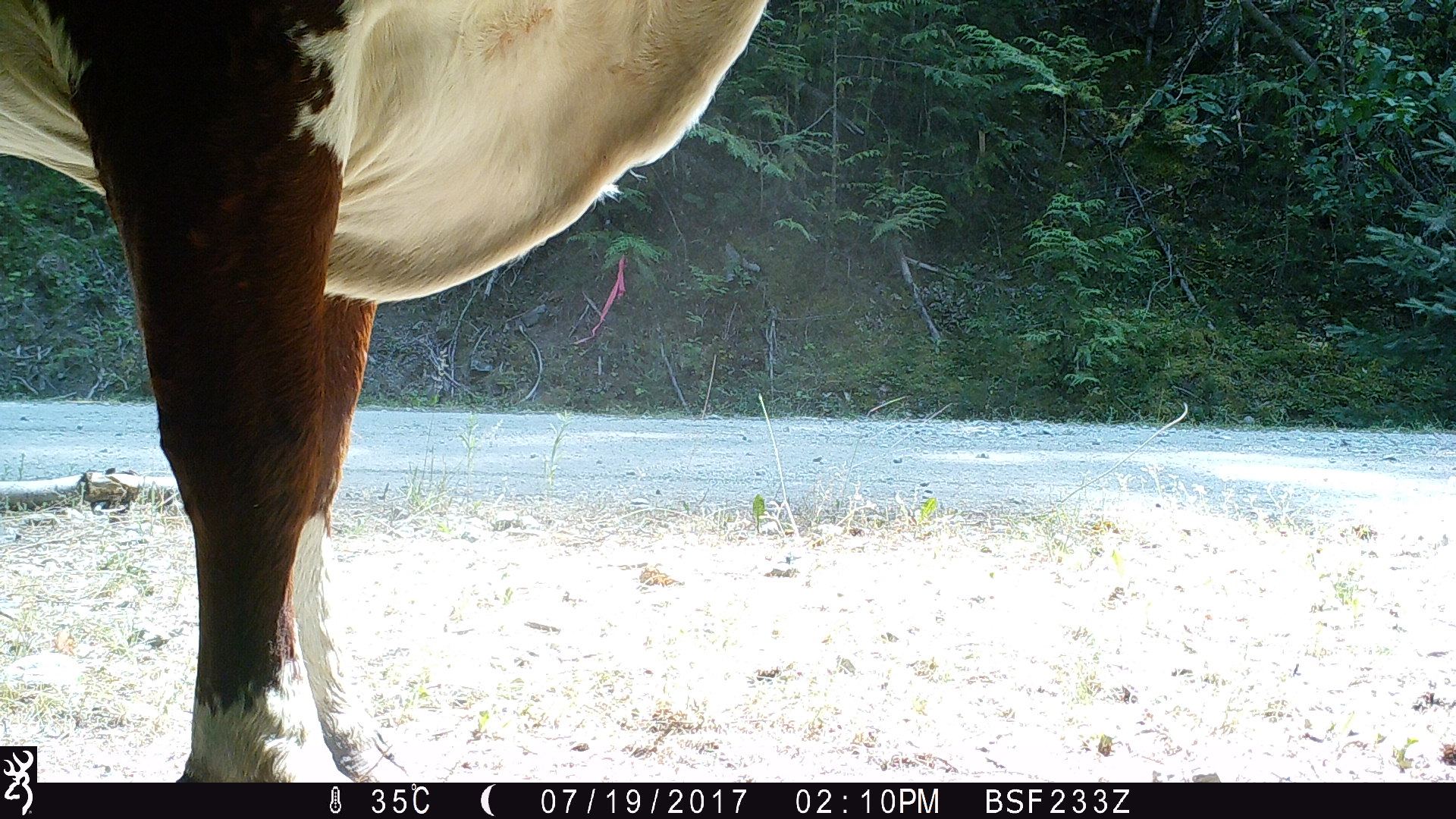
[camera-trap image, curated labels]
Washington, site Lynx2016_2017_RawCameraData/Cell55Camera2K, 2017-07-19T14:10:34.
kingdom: Animalia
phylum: Chordata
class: Mammalia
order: Artiodactyla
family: Bovidae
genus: Bos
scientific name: Bos taurus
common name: domestic cattle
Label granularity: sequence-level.